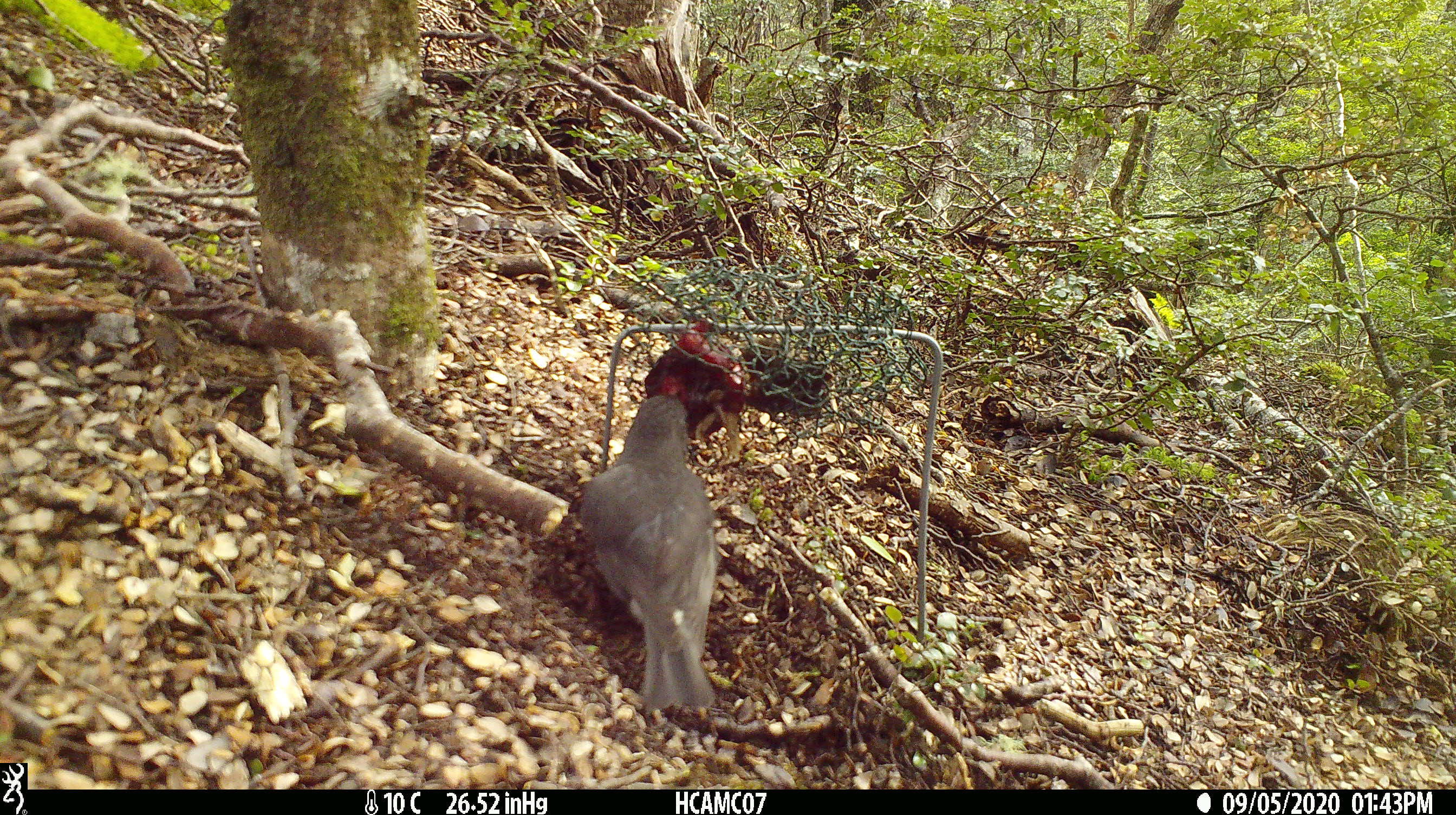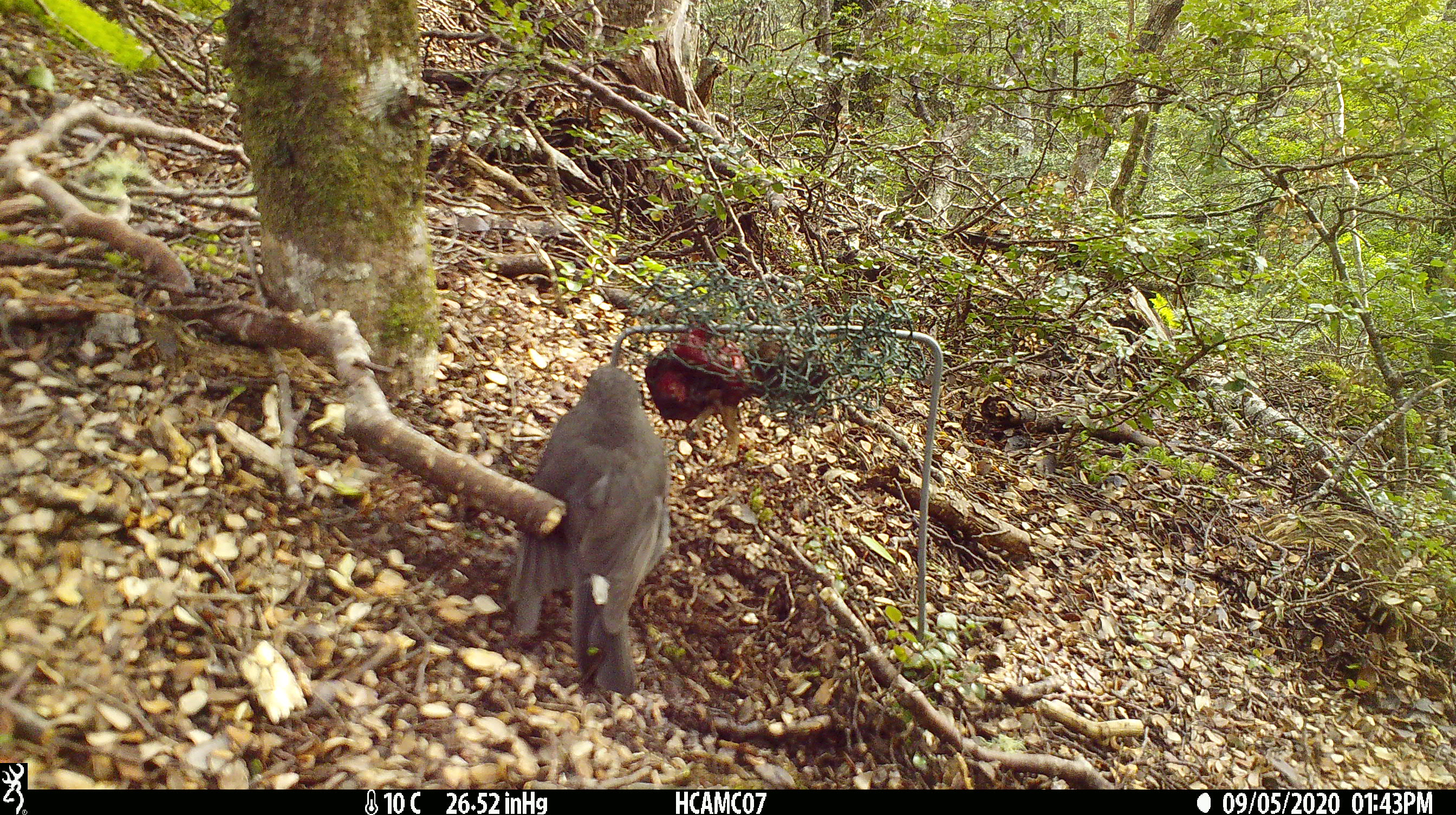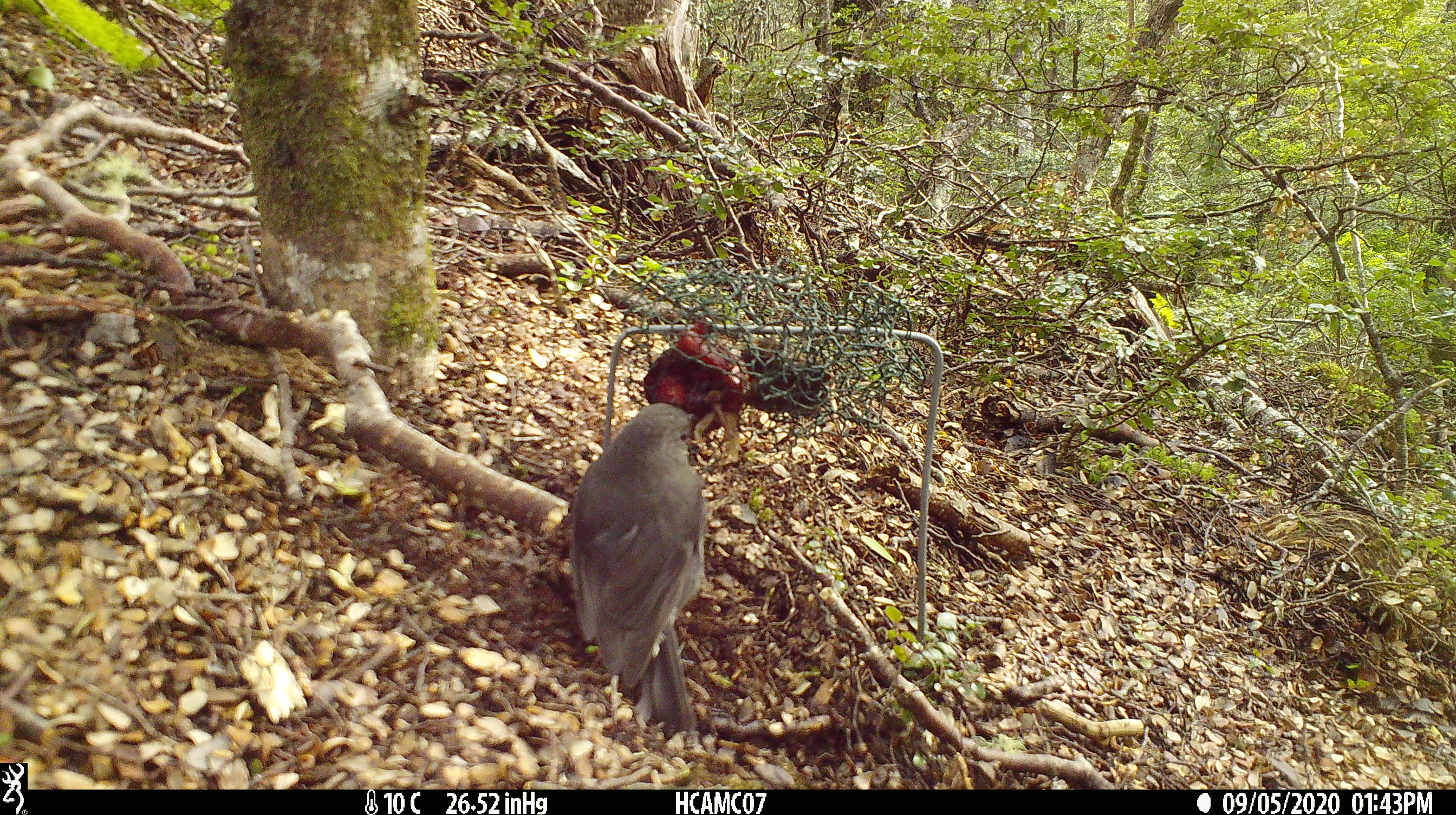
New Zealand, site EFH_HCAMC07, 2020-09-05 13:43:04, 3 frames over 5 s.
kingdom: Animalia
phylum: Chordata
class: Aves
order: Passeriformes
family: Petroicidae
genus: Petroica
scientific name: Petroica australis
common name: new zealand robin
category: robin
Robin (new zealand robin) (Petroica australis).